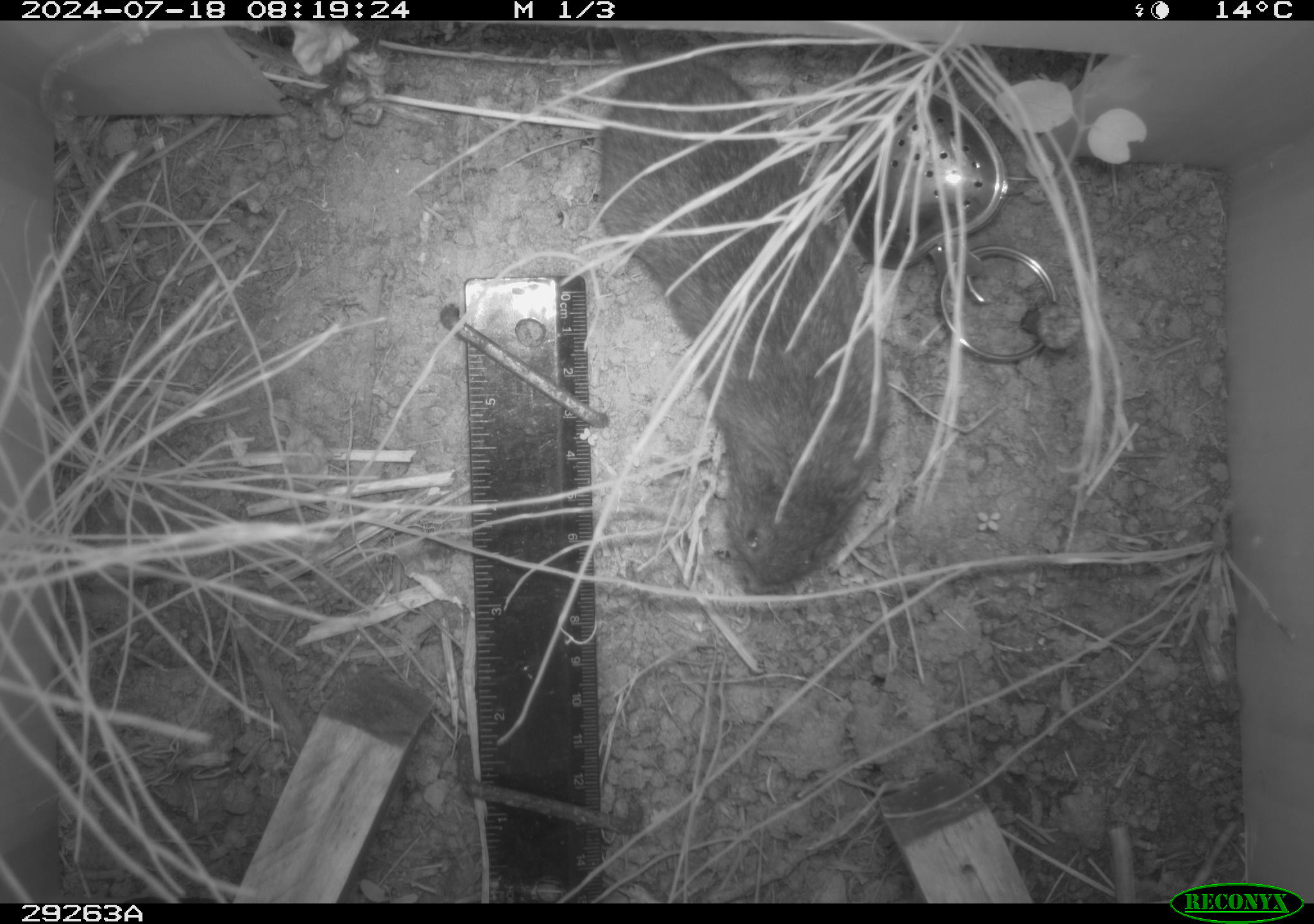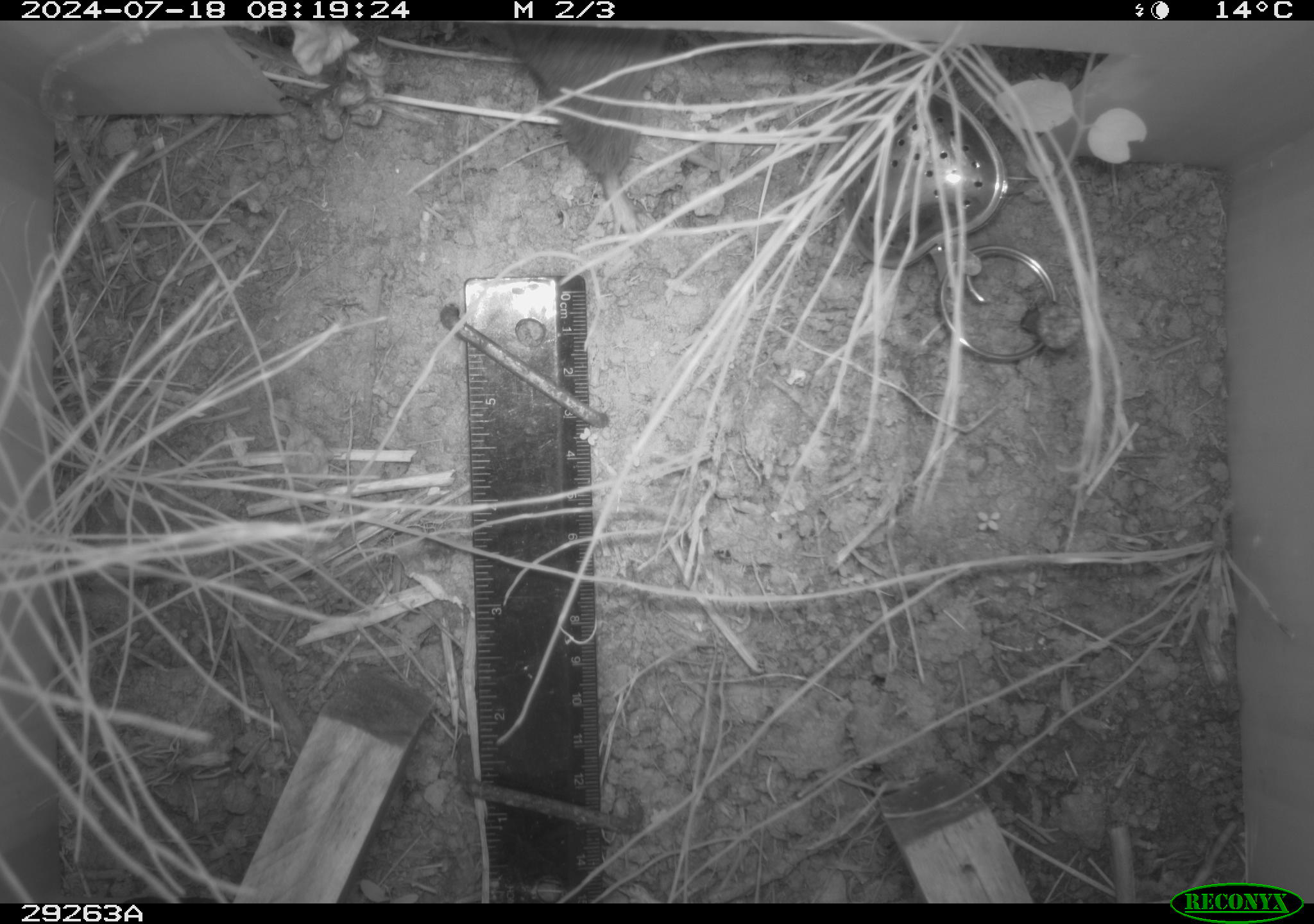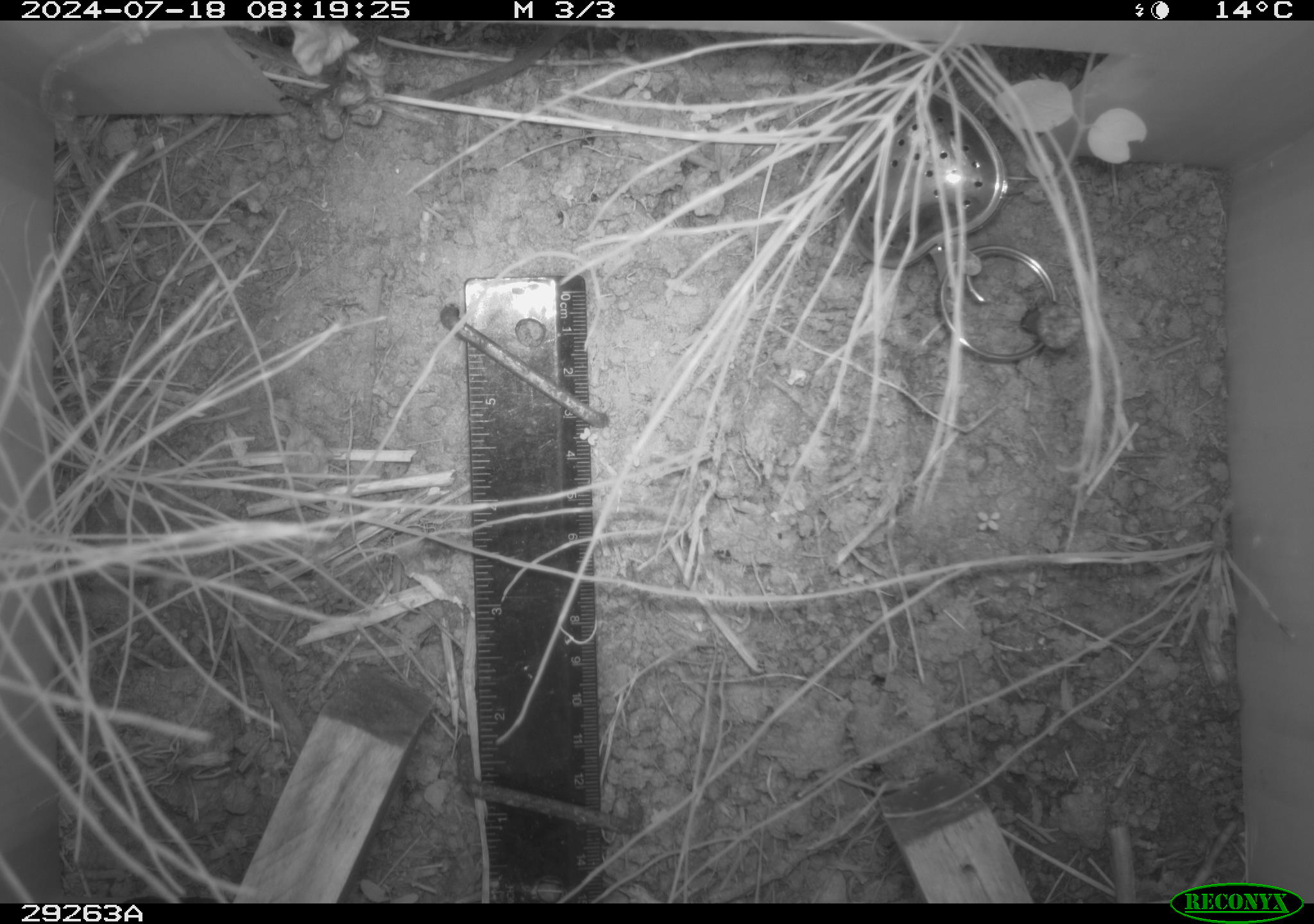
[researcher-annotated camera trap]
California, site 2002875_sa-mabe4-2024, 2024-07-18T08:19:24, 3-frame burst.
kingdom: Animalia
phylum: Chordata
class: Mammalia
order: Rodentia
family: Cricetidae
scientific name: Arvicolinae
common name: voles, lemmings, and muskrats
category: arvicolinae subfamily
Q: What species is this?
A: Arvicolinae subfamily (voles, lemmings, and muskrats) (Arvicolinae).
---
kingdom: Animalia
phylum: Chordata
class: Mammalia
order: Rodentia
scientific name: Rodentia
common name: rodent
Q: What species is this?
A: Rodent (Rodentia).